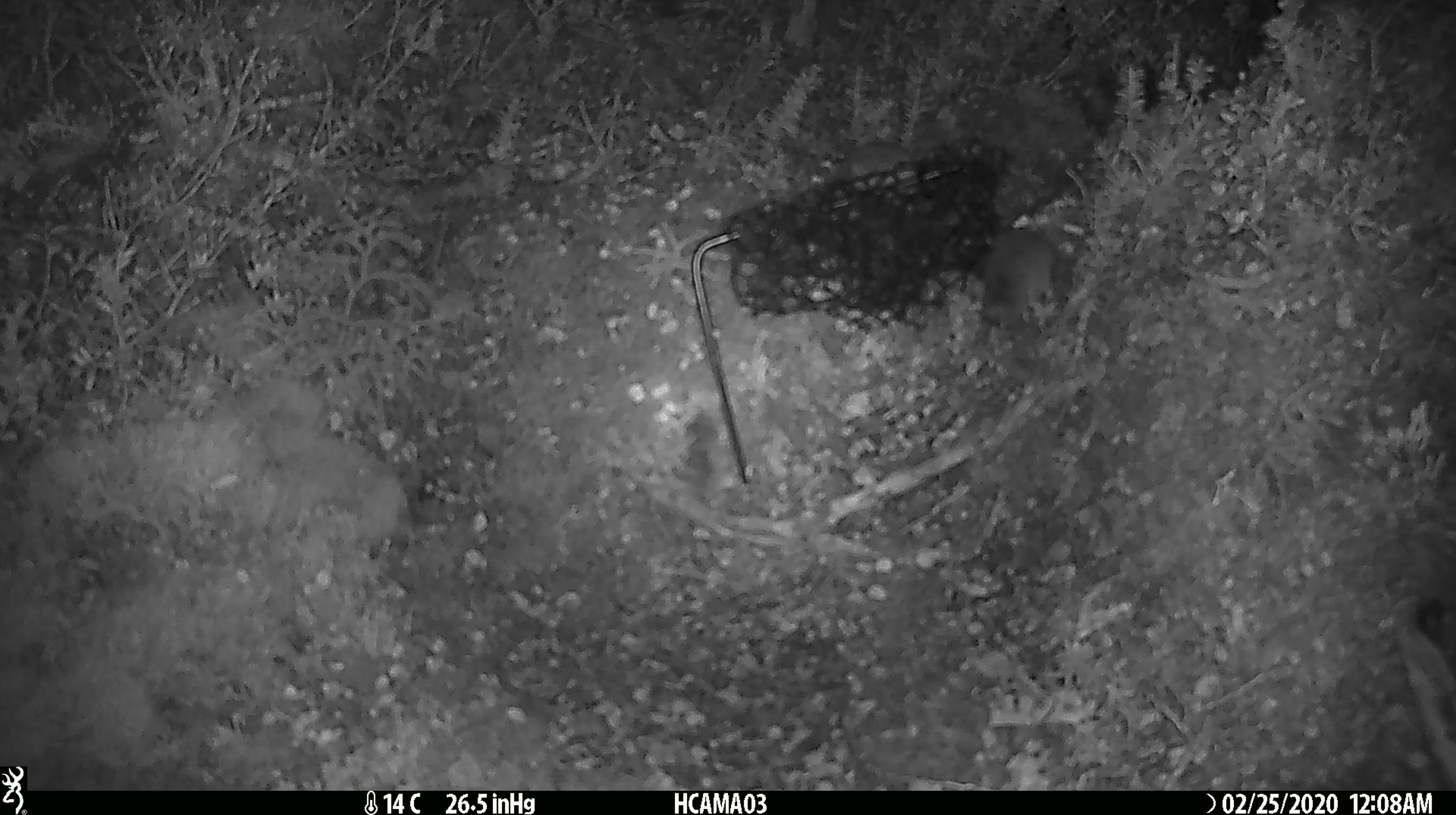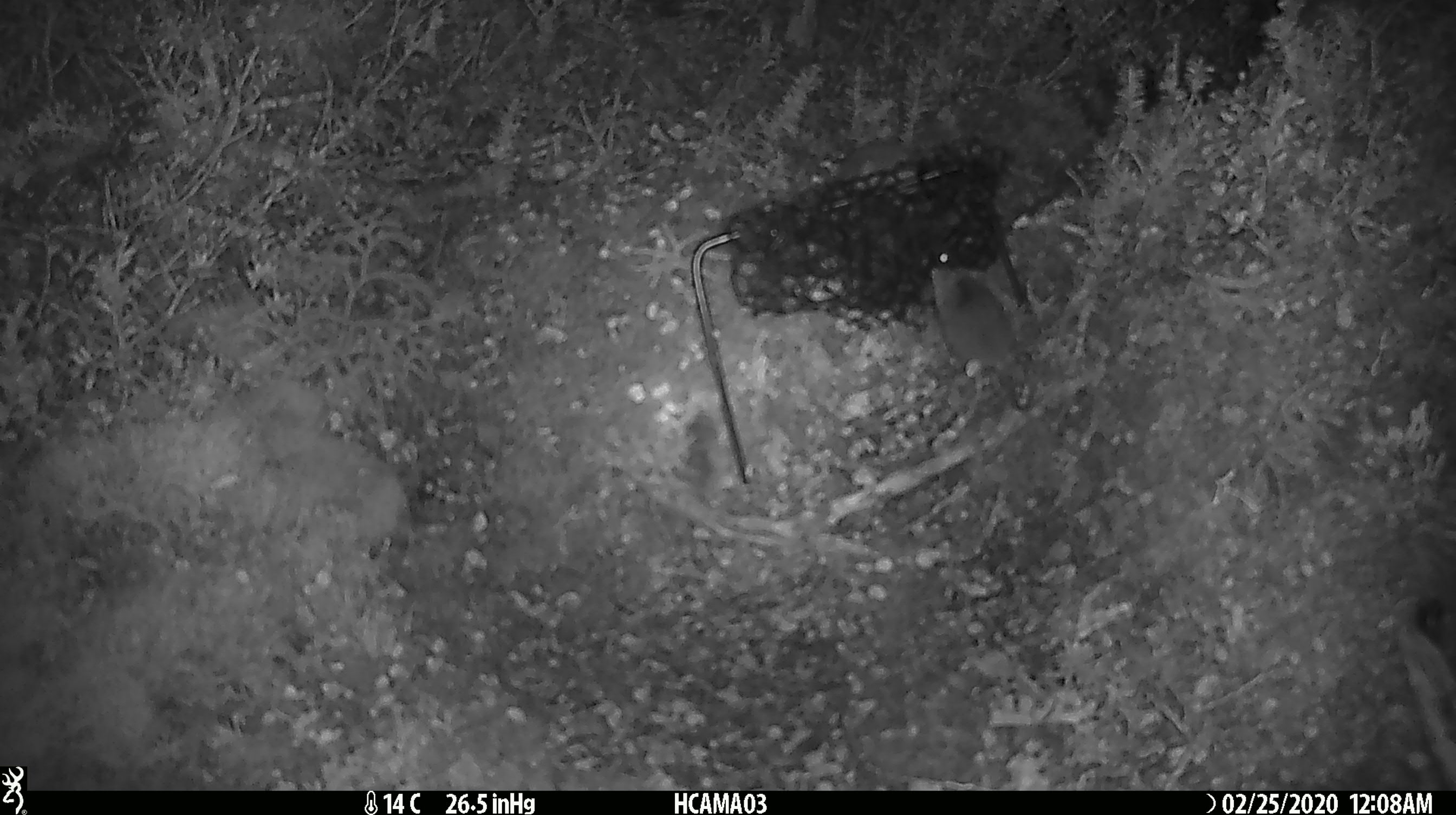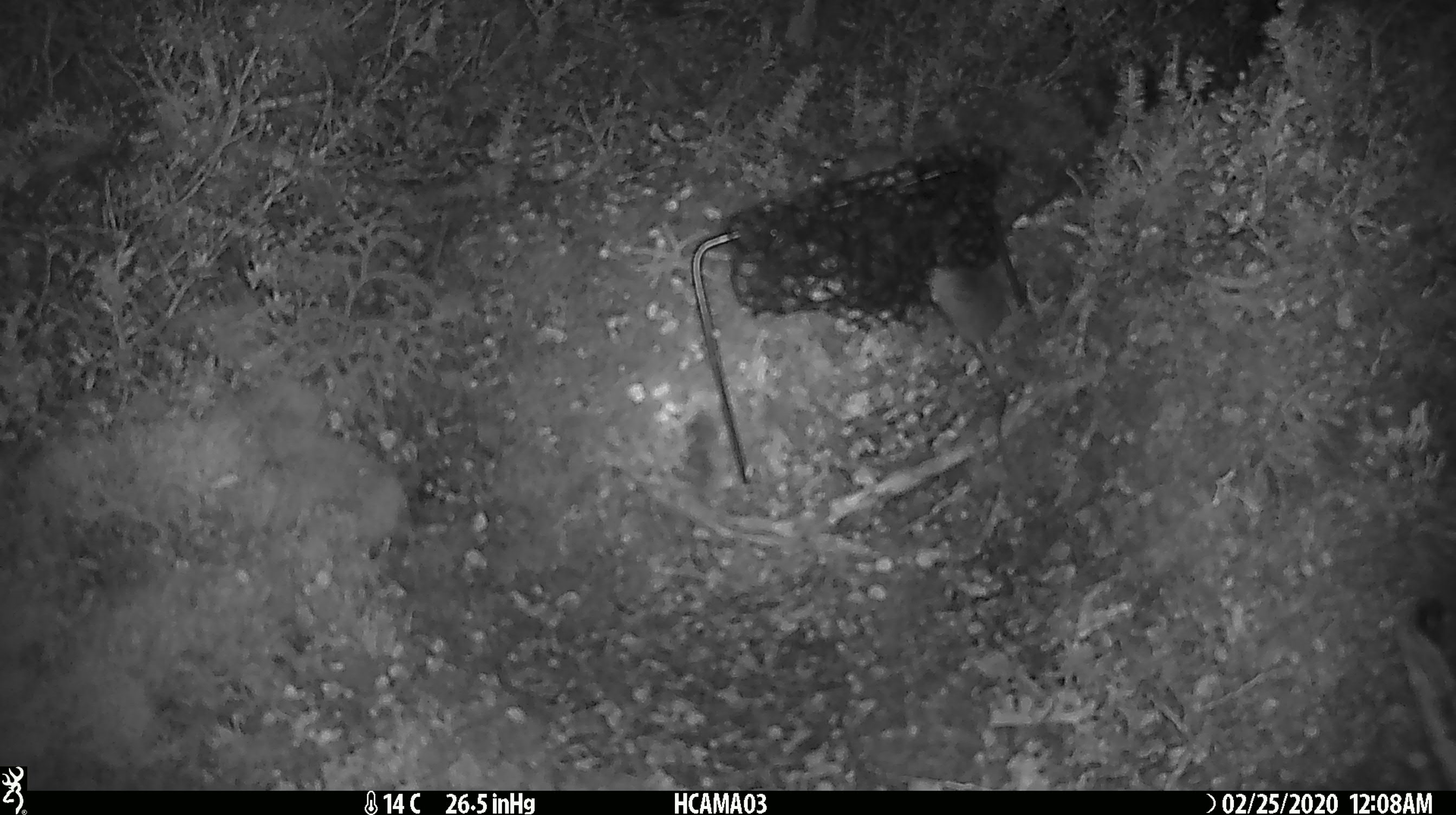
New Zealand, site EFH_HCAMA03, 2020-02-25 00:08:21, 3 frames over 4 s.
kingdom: Animalia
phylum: Chordata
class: Mammalia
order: Rodentia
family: Muridae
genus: Mus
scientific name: Mus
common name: mouse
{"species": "mouse (Mus)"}